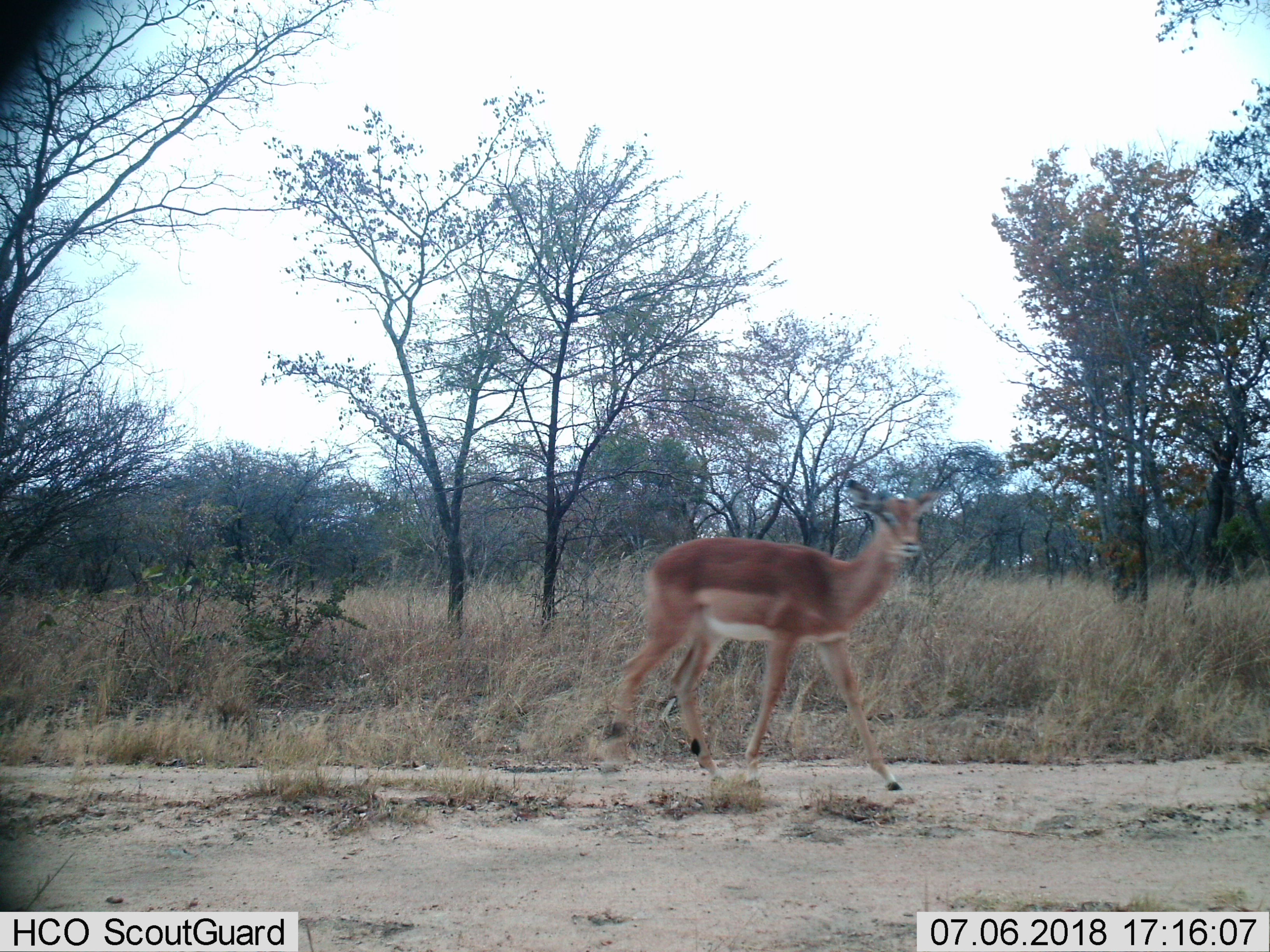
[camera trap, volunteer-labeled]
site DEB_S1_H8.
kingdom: Animalia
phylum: Chordata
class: Mammalia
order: Artiodactyla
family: Bovidae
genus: Aepyceros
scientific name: Aepyceros melampus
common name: impala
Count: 1.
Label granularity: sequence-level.